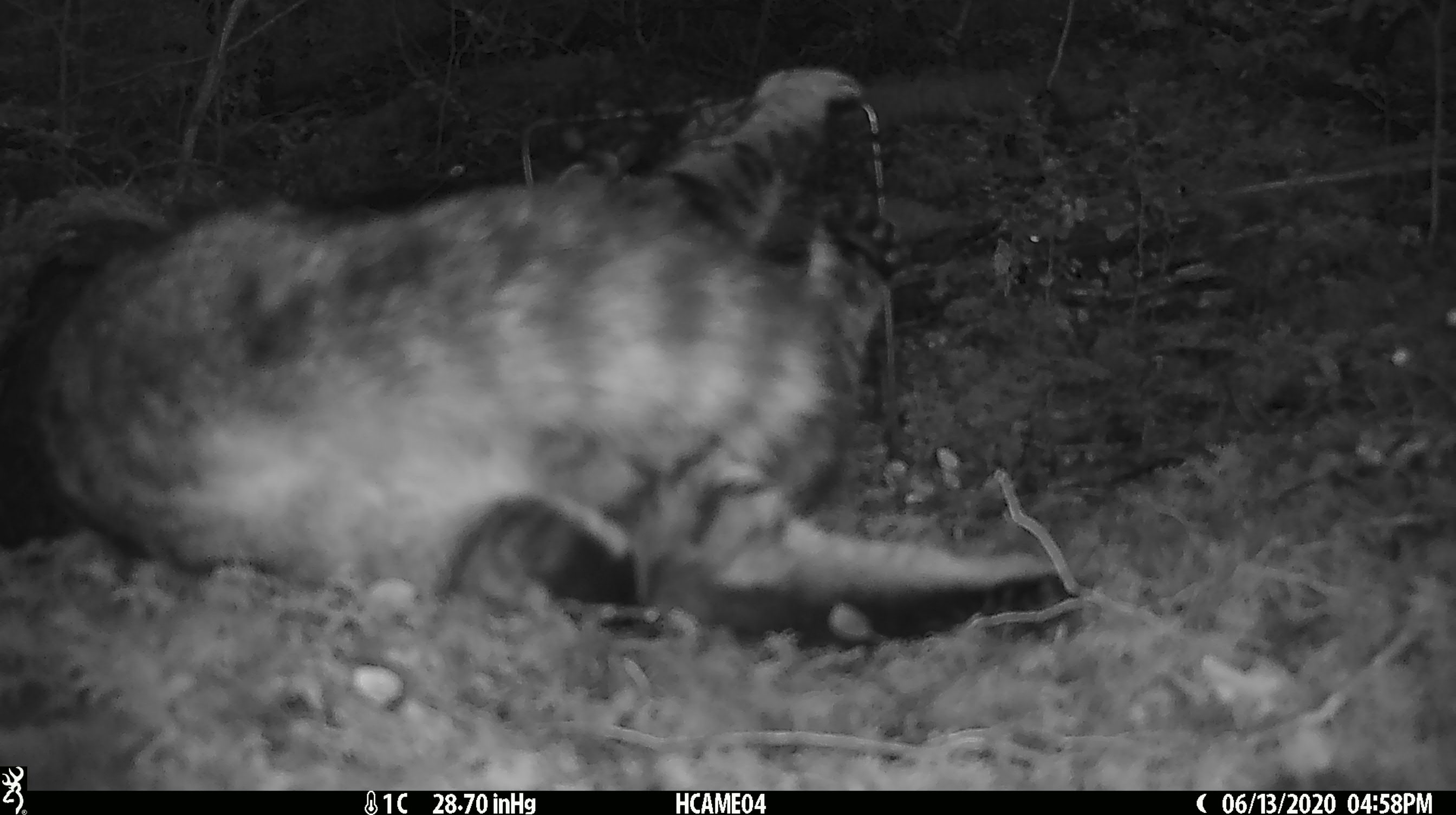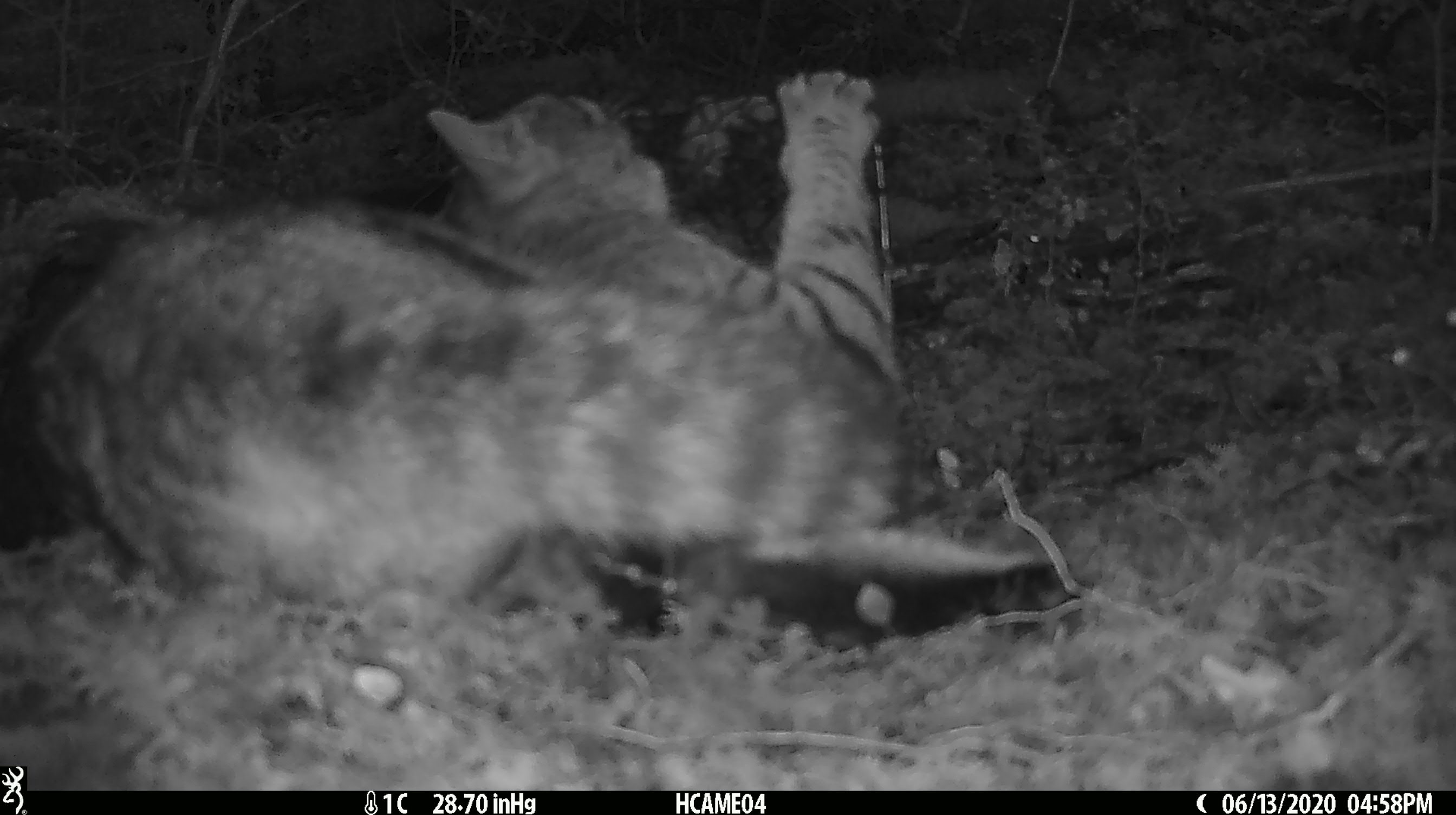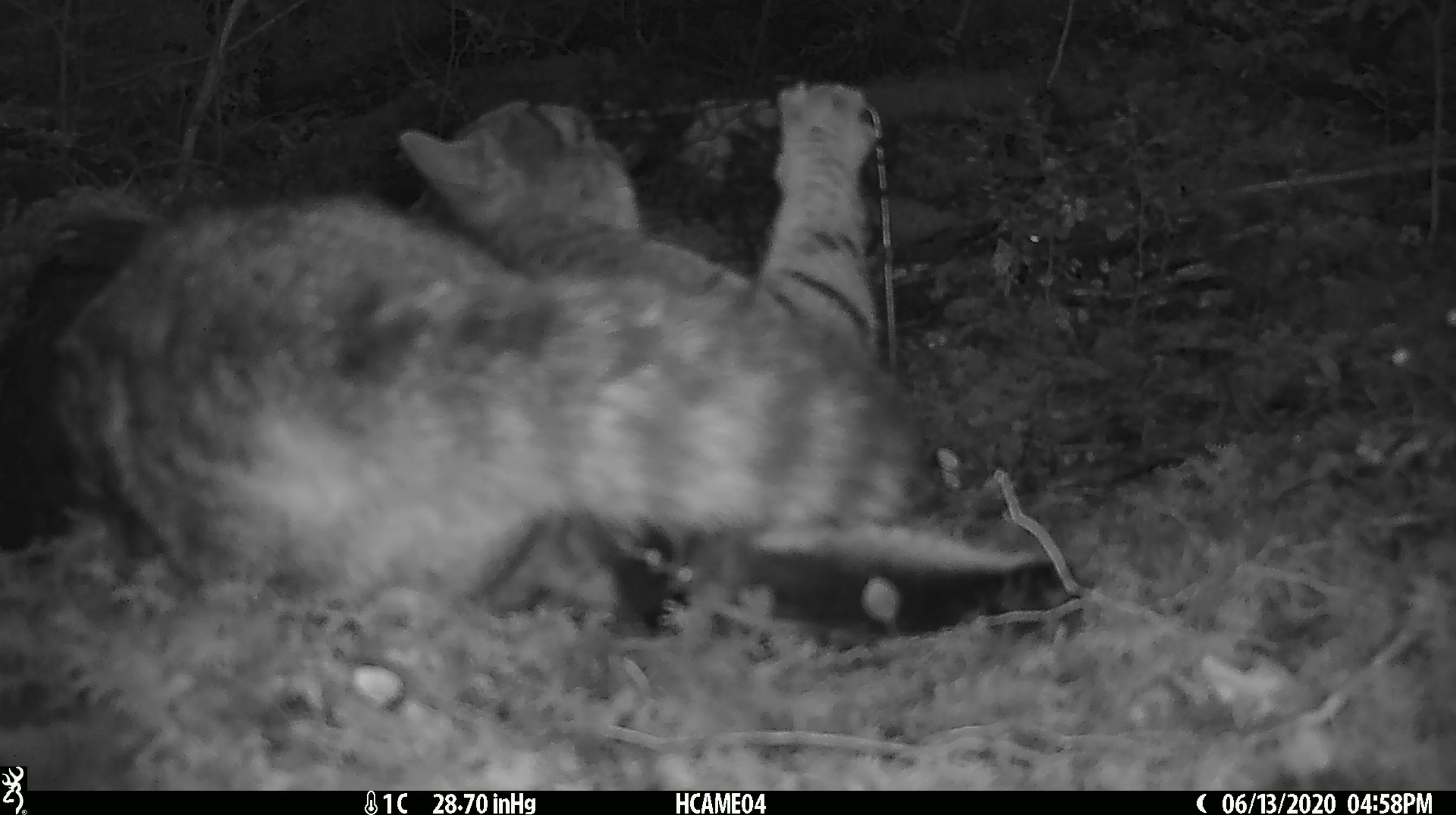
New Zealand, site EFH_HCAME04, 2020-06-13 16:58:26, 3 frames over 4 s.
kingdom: Animalia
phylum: Chordata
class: Mammalia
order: Carnivora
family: Felidae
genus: Felis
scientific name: Felis catus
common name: domestic cat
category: cat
Cat (domestic cat) (Felis catus).